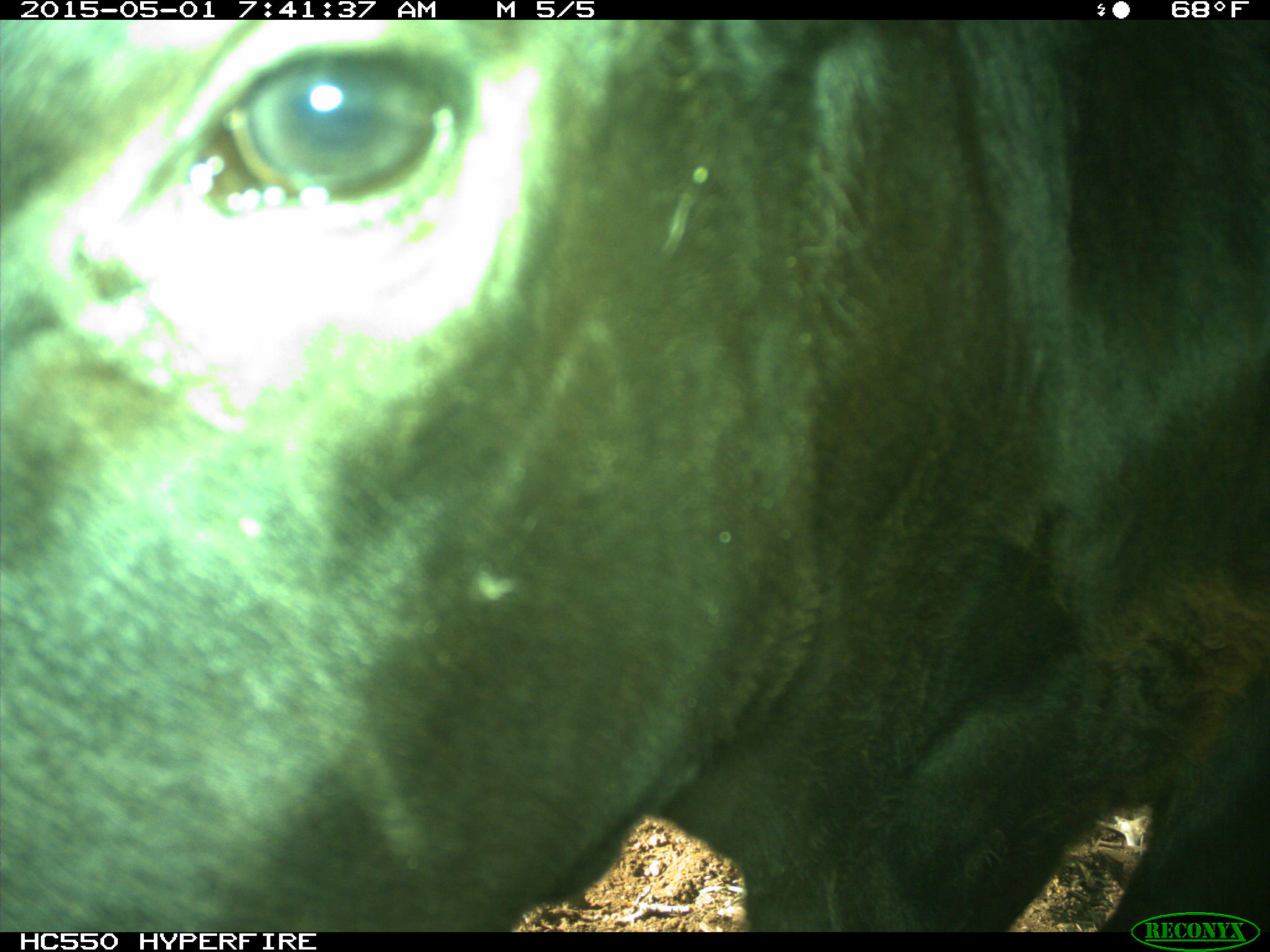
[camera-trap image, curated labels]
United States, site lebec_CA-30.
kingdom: Animalia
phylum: Chordata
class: Mammalia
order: Artiodactyla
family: Bovidae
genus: Bos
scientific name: Bos taurus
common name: domestic cow